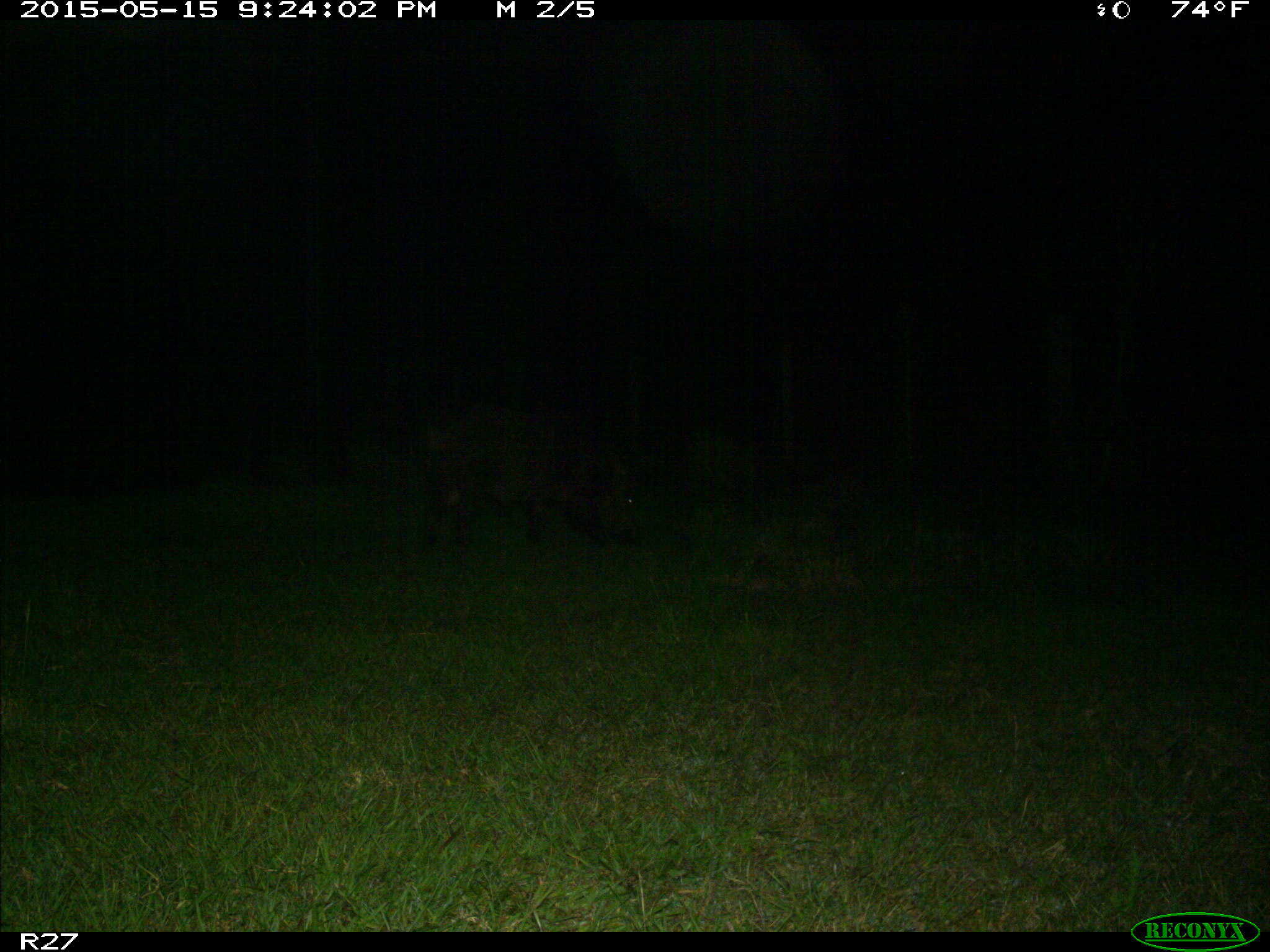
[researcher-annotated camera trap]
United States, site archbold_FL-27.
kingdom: Animalia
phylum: Chordata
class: Mammalia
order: Artiodactyla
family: Suidae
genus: Sus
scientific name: Sus scrofa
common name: wild boar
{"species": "Sus scrofa (wild boar)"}